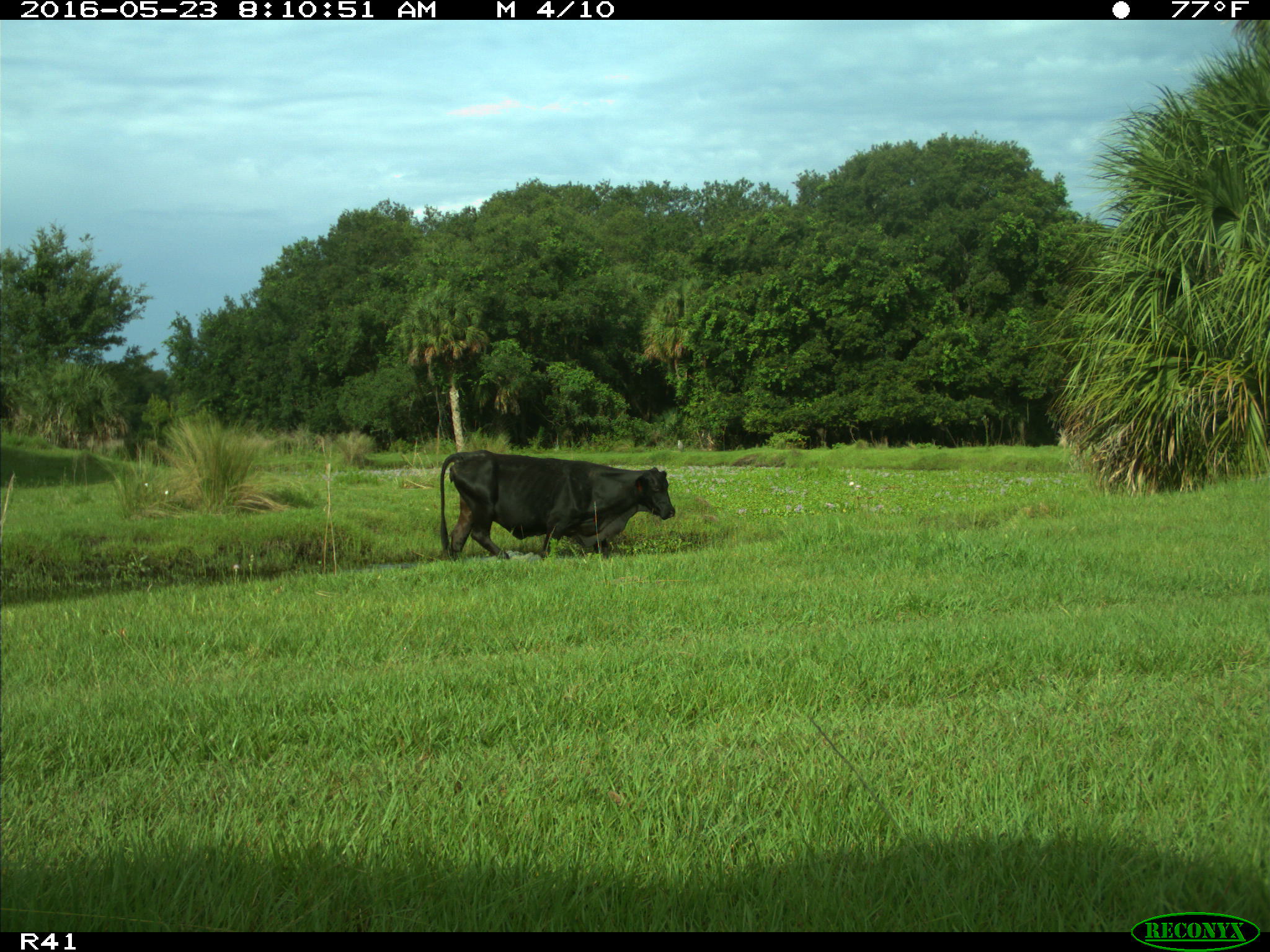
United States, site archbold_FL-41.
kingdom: Animalia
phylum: Chordata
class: Mammalia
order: Artiodactyla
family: Bovidae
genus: Bos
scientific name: Bos taurus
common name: domestic cow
Bos taurus (domestic cow).